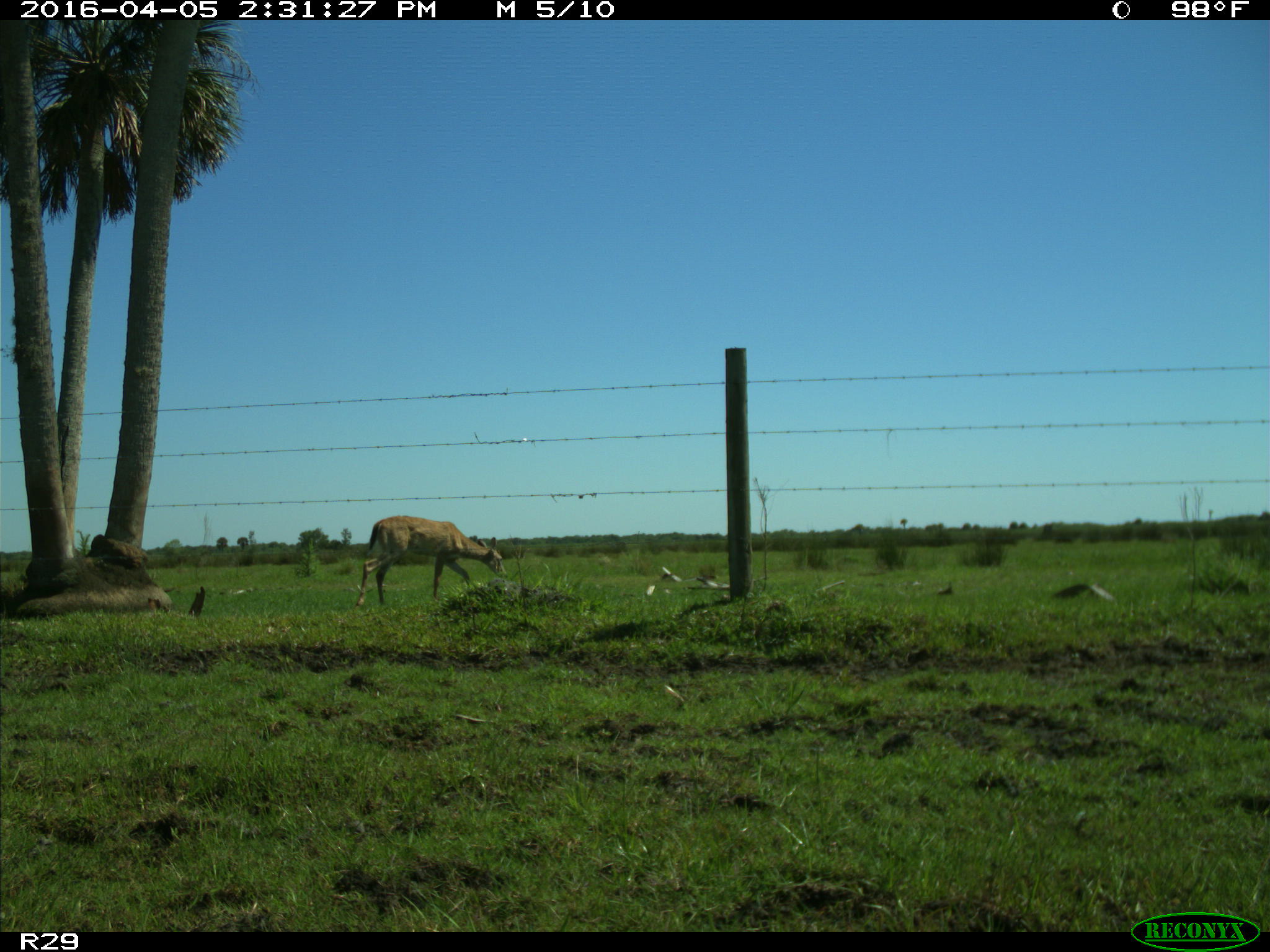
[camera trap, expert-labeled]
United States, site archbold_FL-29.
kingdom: Animalia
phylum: Chordata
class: Mammalia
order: Artiodactyla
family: Cervidae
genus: Odocoileus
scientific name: Odocoileus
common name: deer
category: unidentified deer